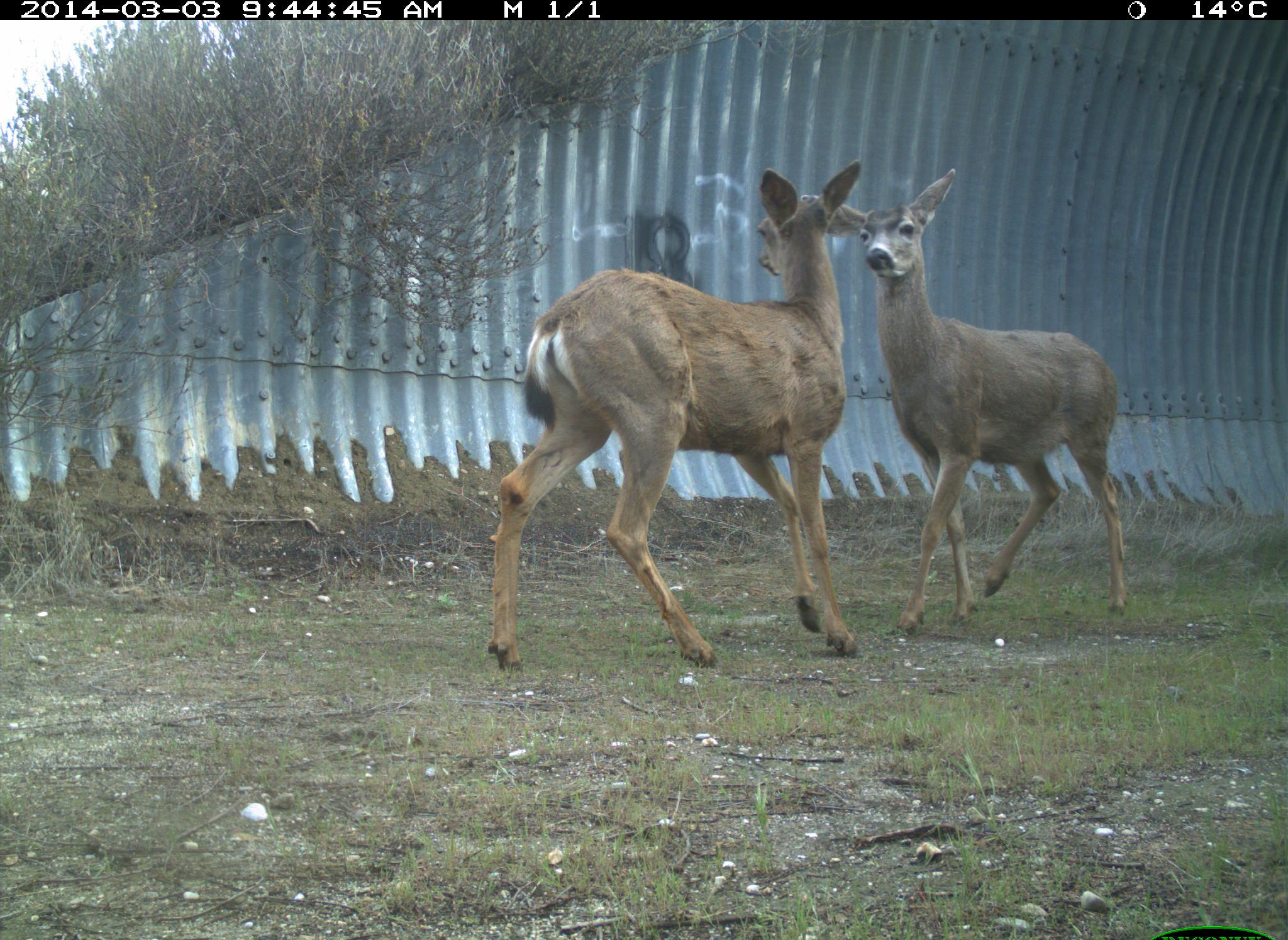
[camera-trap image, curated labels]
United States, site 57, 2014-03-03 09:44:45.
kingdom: Animalia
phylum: Chordata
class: Mammalia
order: Artiodactyla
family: Cervidae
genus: Odocoileus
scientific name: Odocoileus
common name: deer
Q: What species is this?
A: Deer (Odocoileus).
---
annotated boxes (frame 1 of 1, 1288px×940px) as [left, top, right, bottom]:
deer: [486, 160, 862, 668]; [800, 167, 1131, 636]